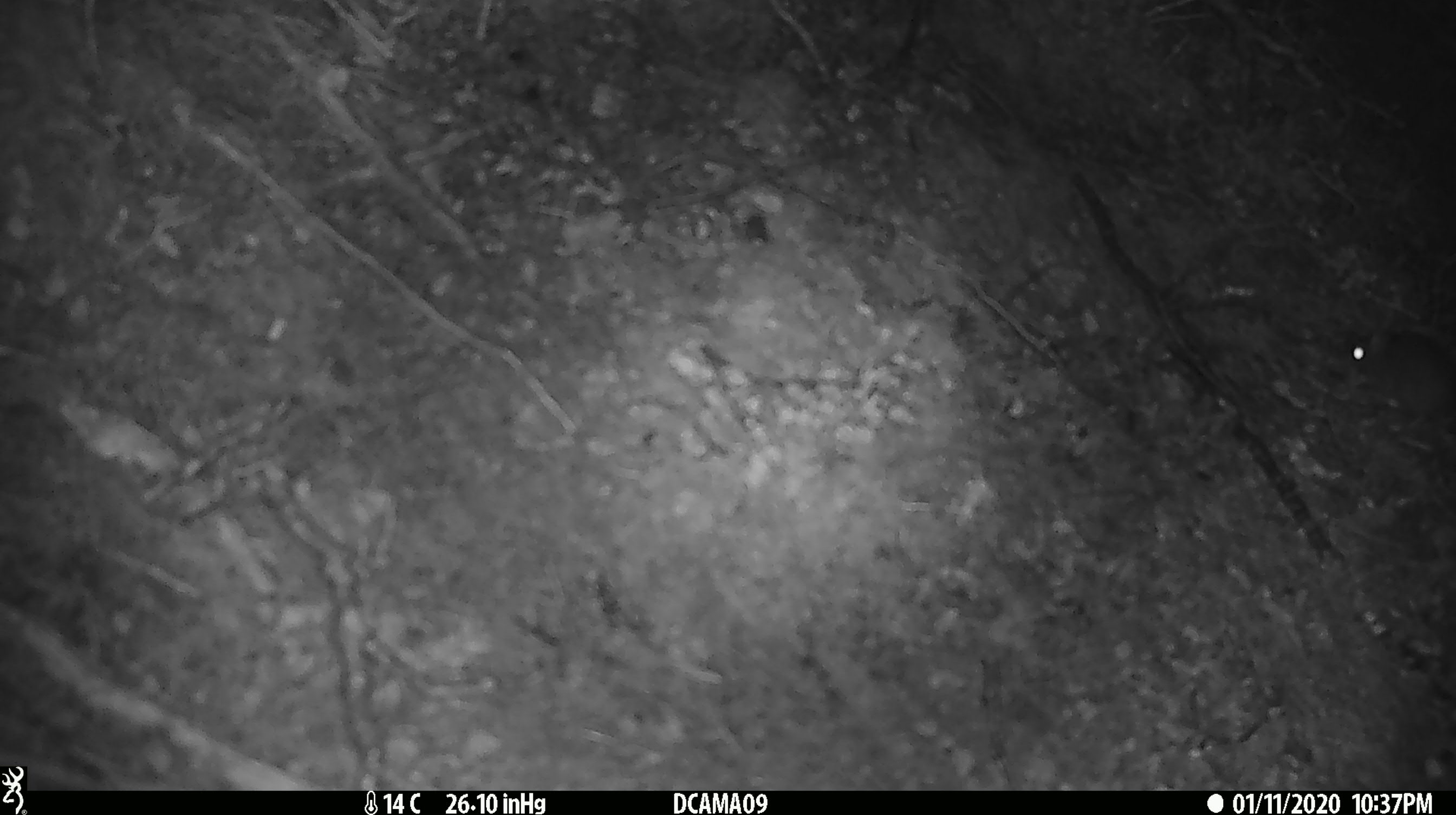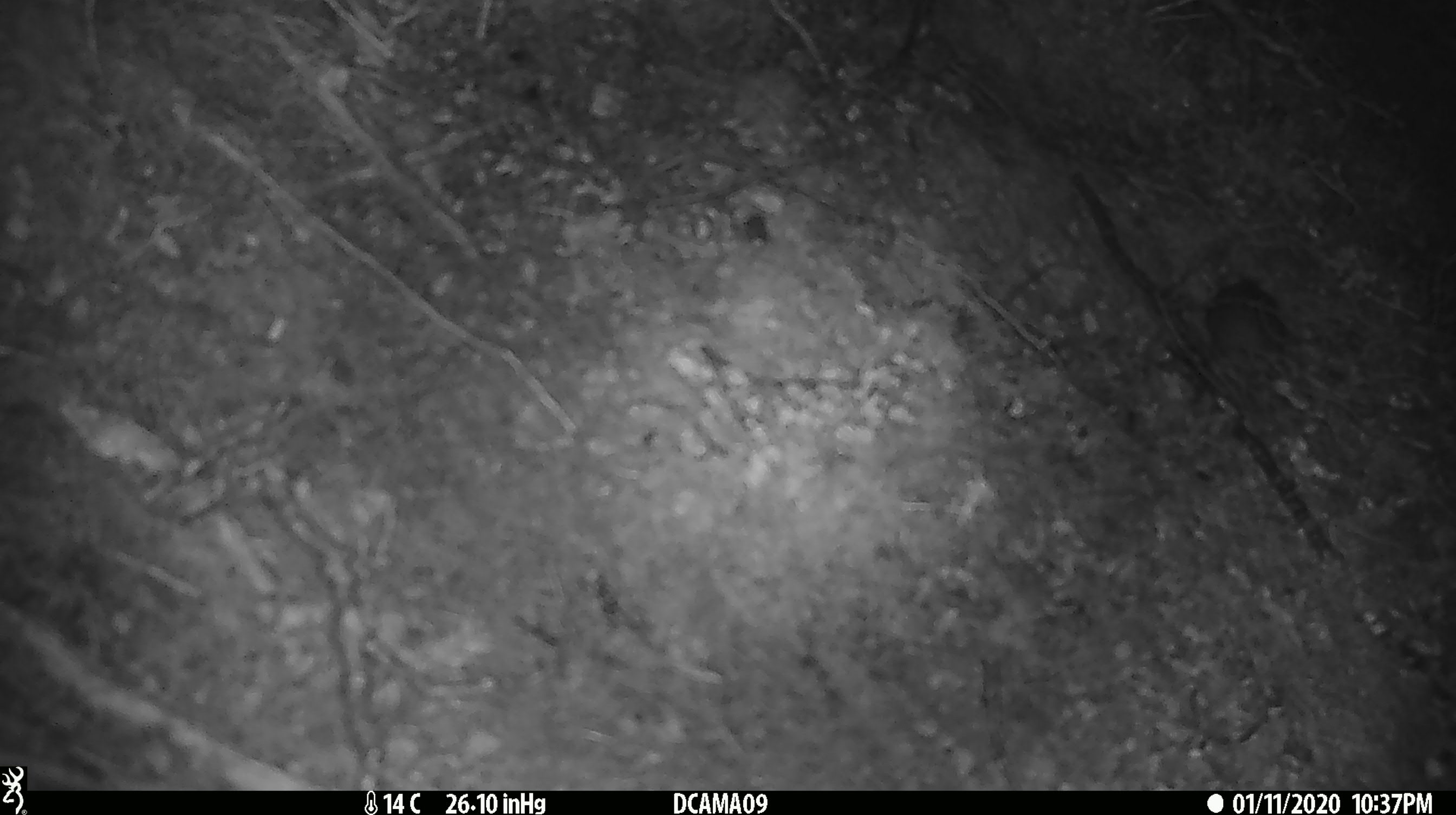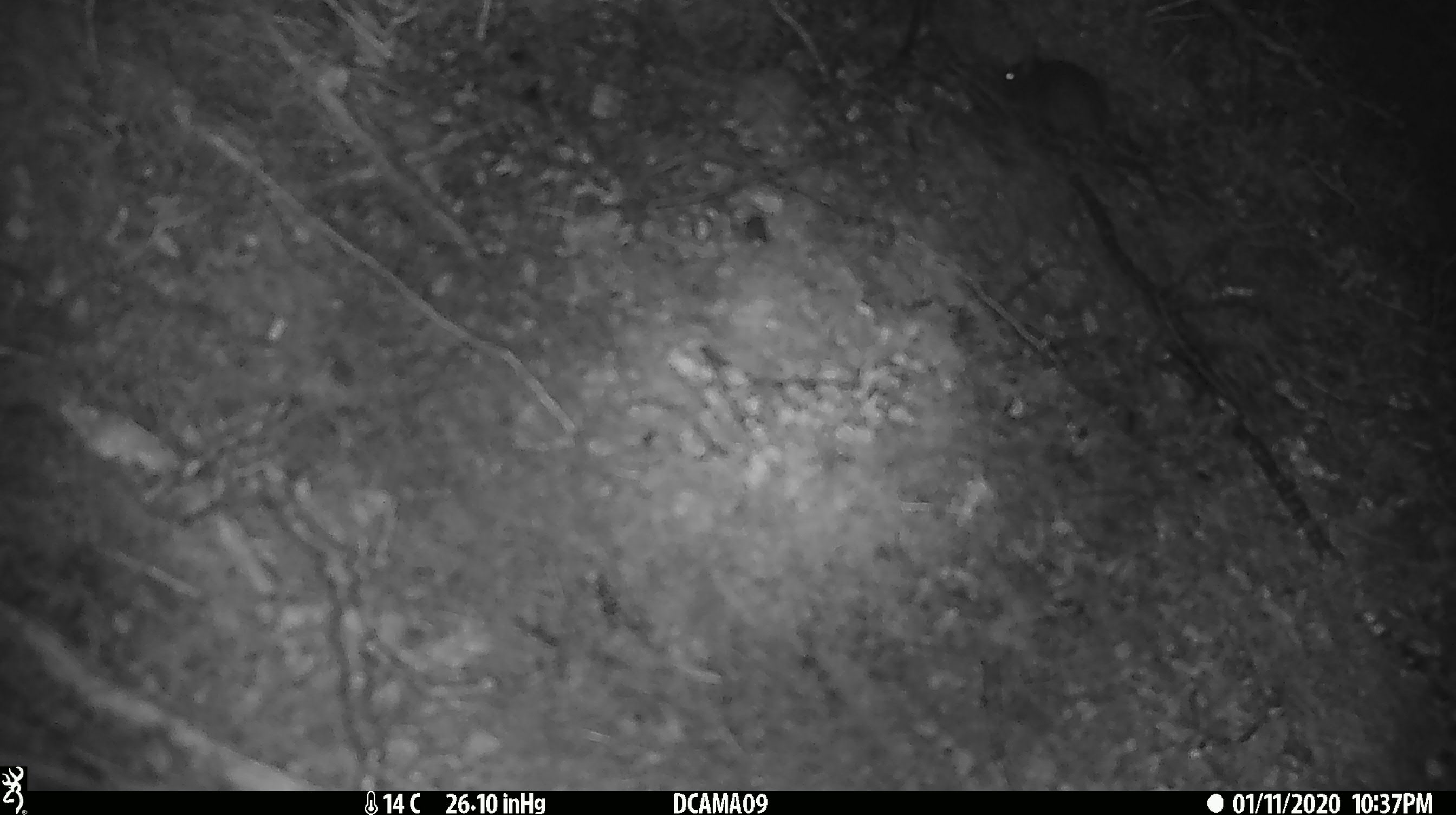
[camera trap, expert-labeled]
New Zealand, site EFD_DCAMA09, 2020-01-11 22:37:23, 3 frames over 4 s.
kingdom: Animalia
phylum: Chordata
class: Mammalia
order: Rodentia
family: Muridae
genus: Mus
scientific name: Mus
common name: mouse